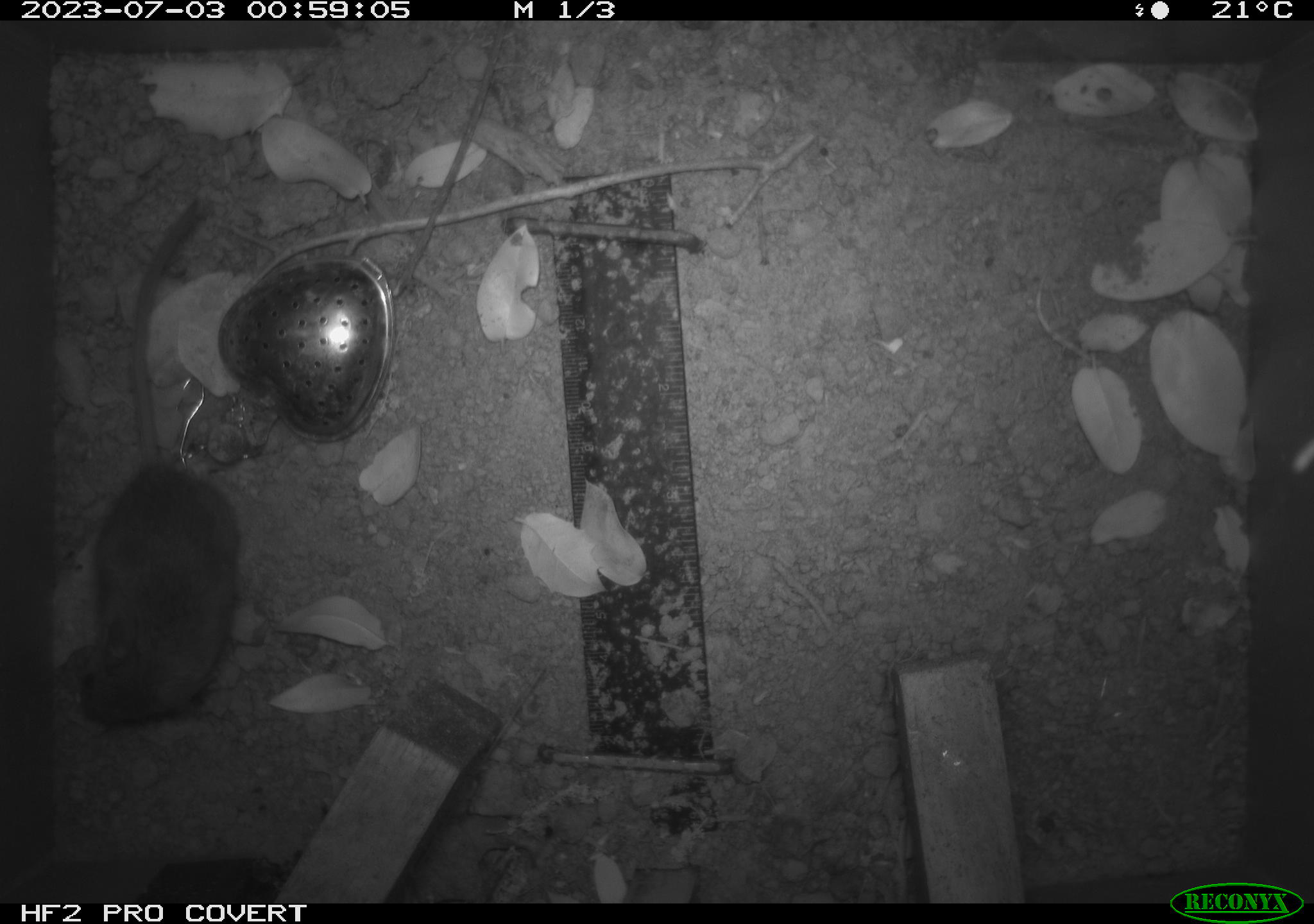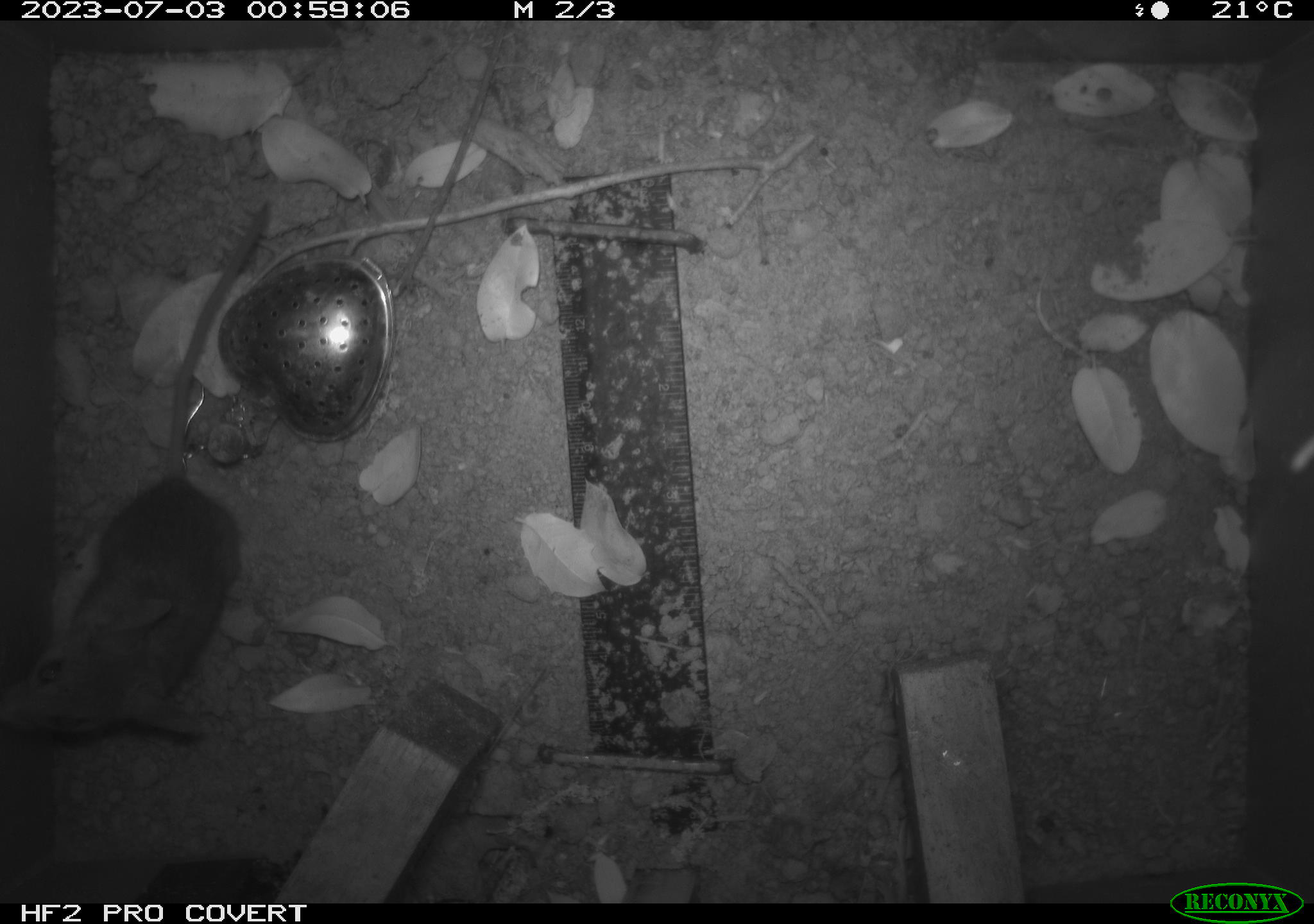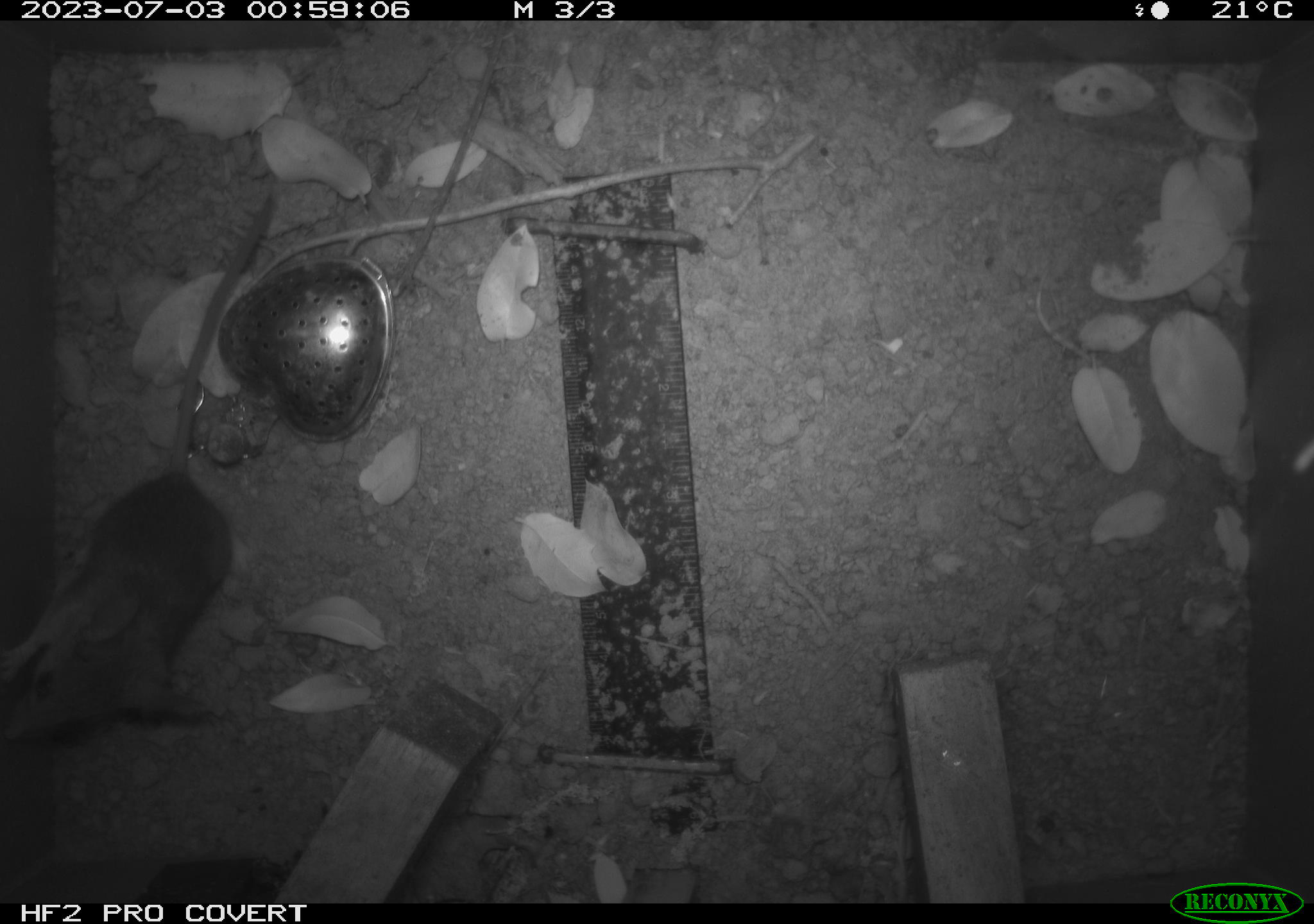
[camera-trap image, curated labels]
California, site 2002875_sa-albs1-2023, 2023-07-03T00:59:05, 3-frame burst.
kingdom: Animalia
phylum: Chordata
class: Mammalia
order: Rodentia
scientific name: Rodentia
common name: mouse species